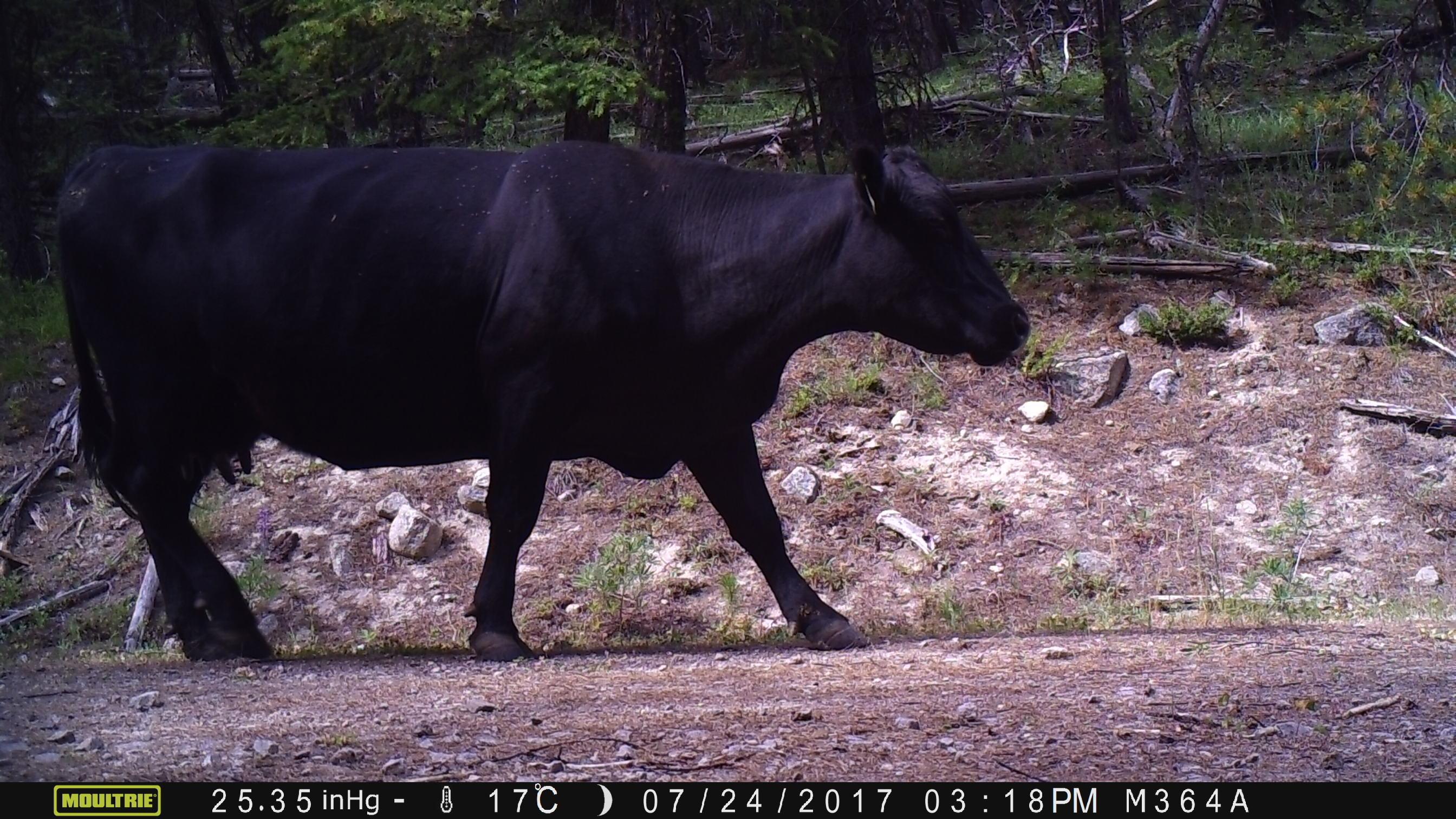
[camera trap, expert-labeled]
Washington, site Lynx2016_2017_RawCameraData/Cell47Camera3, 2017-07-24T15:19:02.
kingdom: Animalia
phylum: Chordata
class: Mammalia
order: Artiodactyla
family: Bovidae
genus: Bos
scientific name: Bos taurus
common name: domestic cattle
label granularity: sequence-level